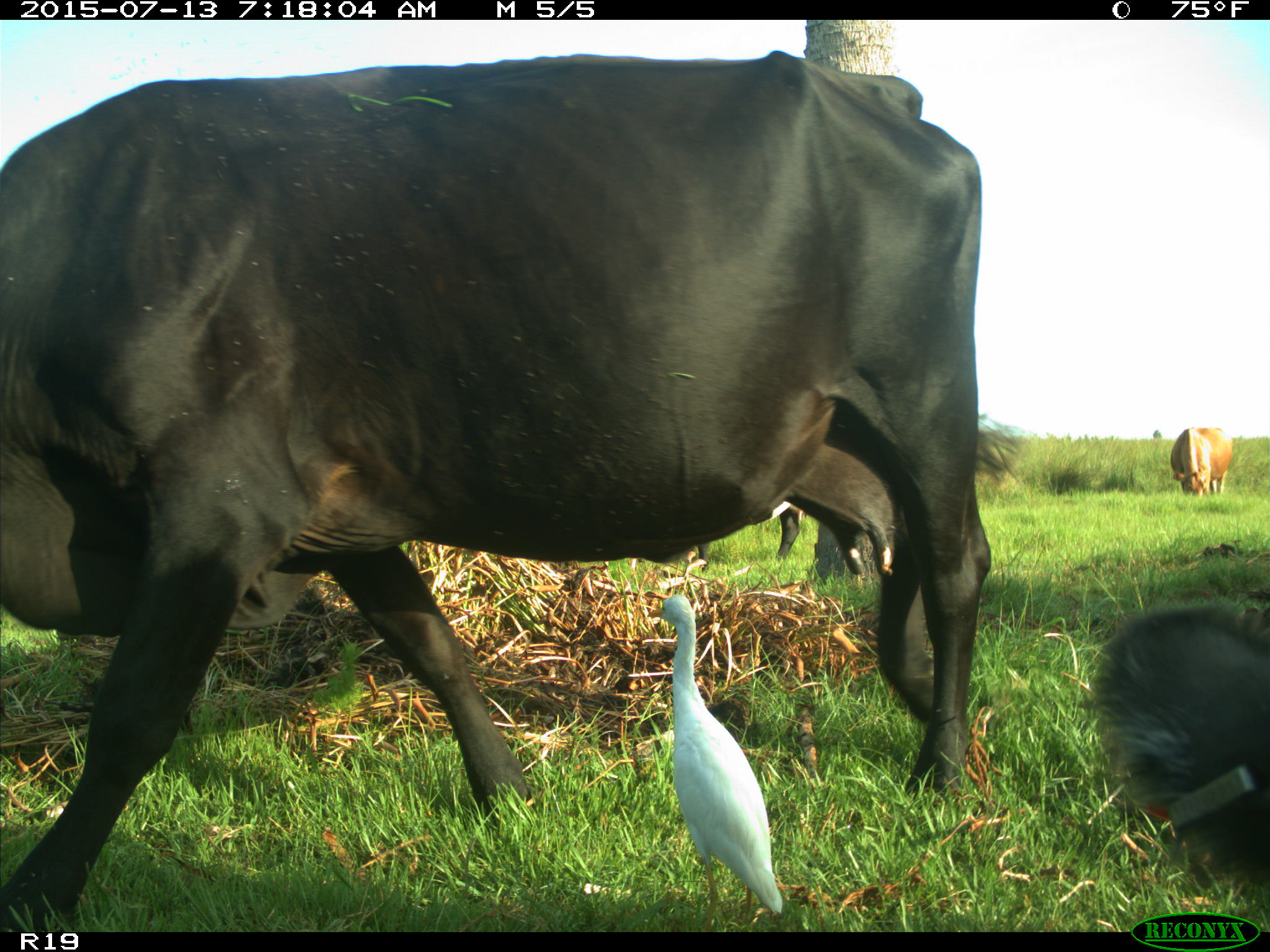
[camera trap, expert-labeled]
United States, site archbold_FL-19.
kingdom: Animalia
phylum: Chordata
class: Mammalia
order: Artiodactyla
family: Bovidae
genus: Bos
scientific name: Bos taurus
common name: domestic cow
Bos taurus (domestic cow).